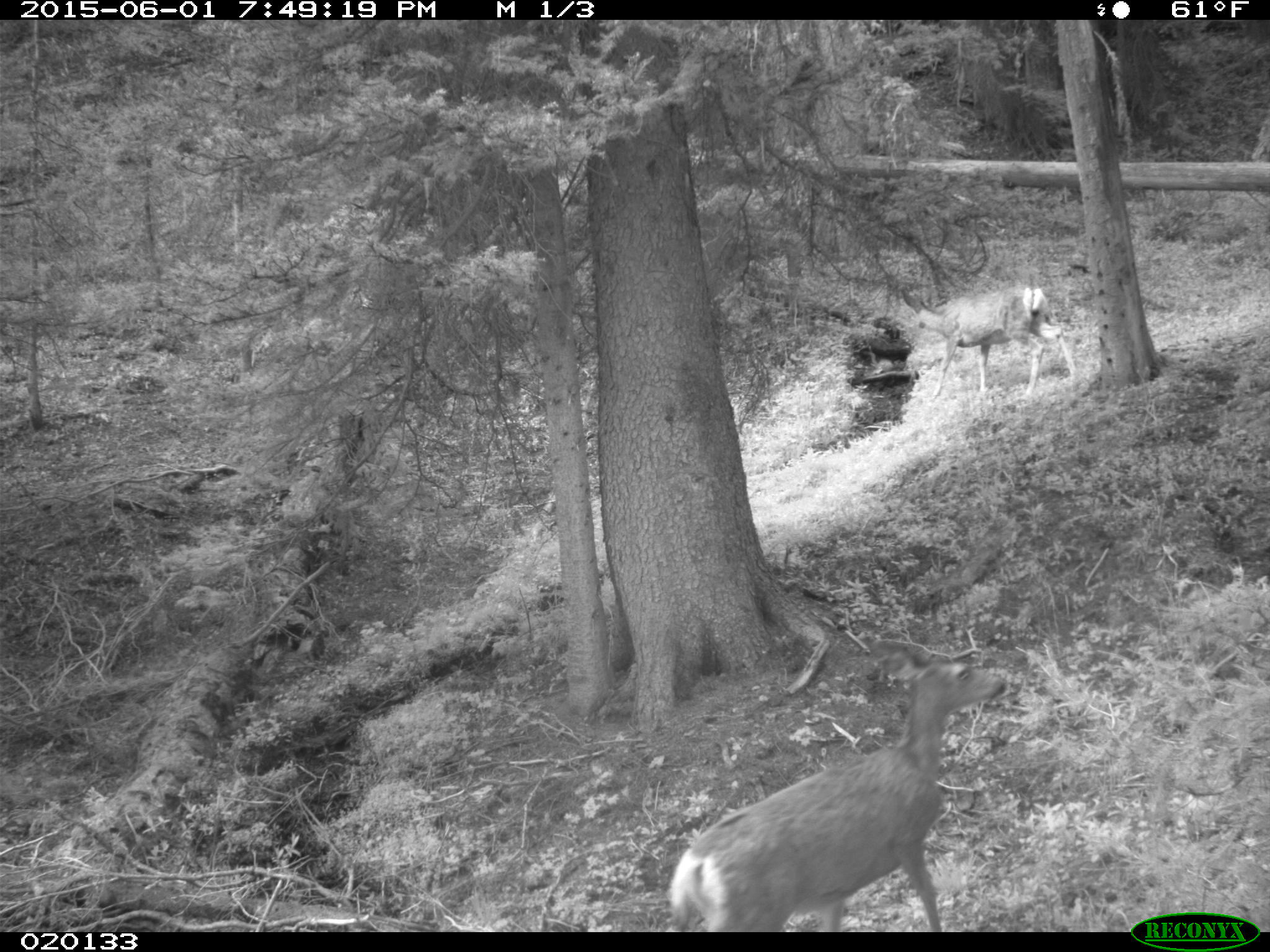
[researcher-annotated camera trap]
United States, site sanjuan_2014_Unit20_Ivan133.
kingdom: Animalia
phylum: Chordata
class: Mammalia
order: Artiodactyla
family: Cervidae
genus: Odocoileus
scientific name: Odocoileus hemionus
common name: mule deer